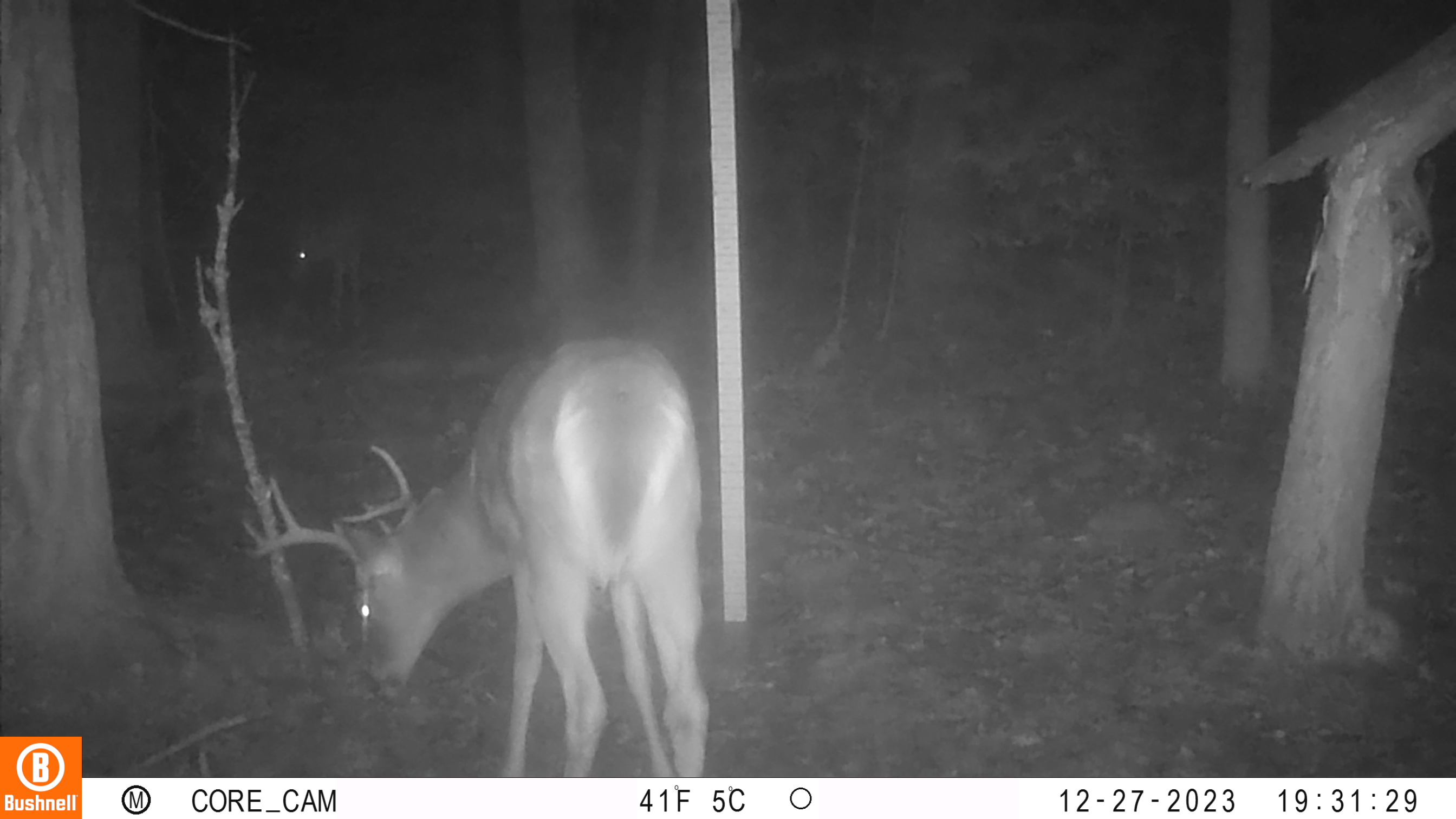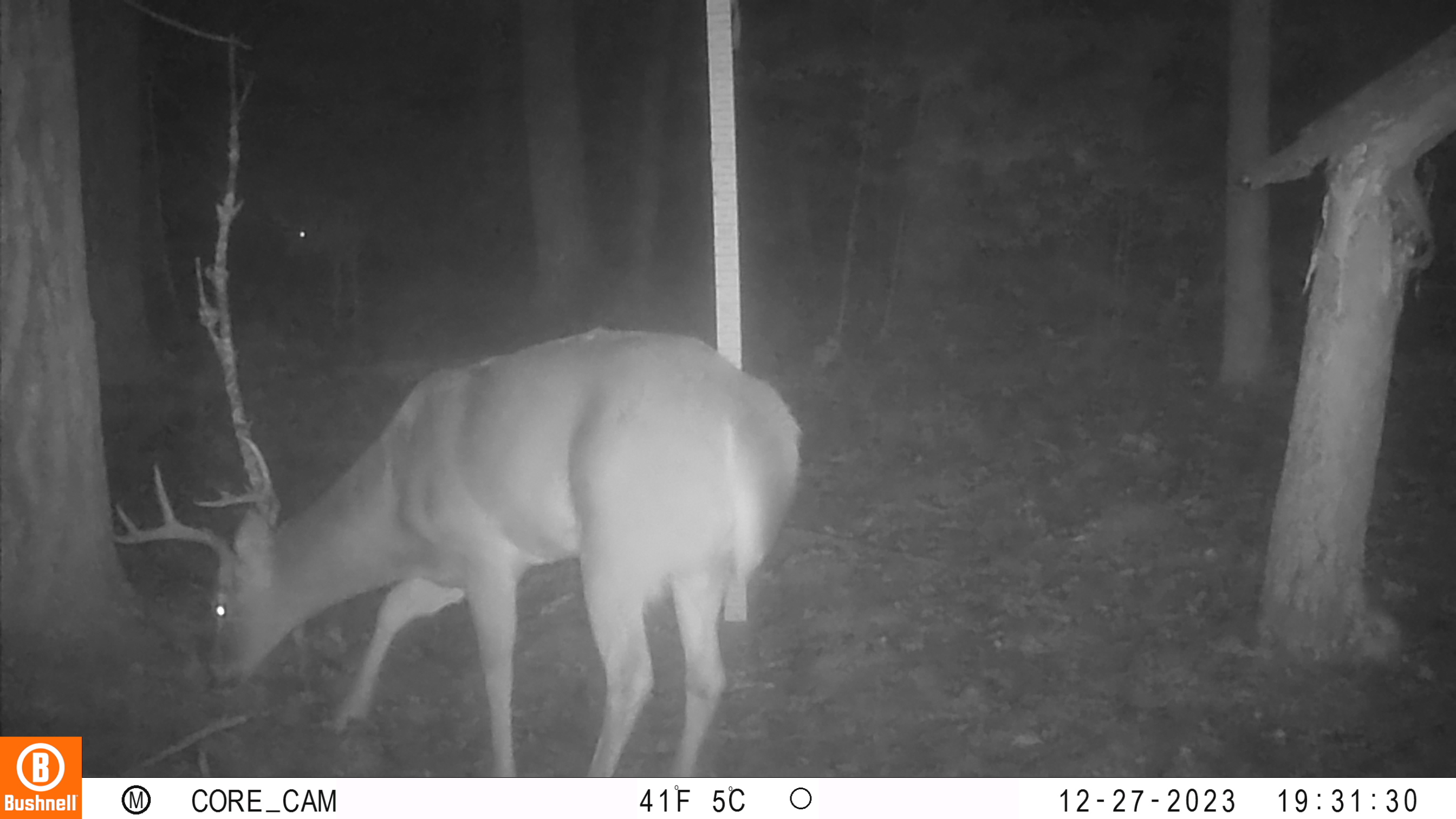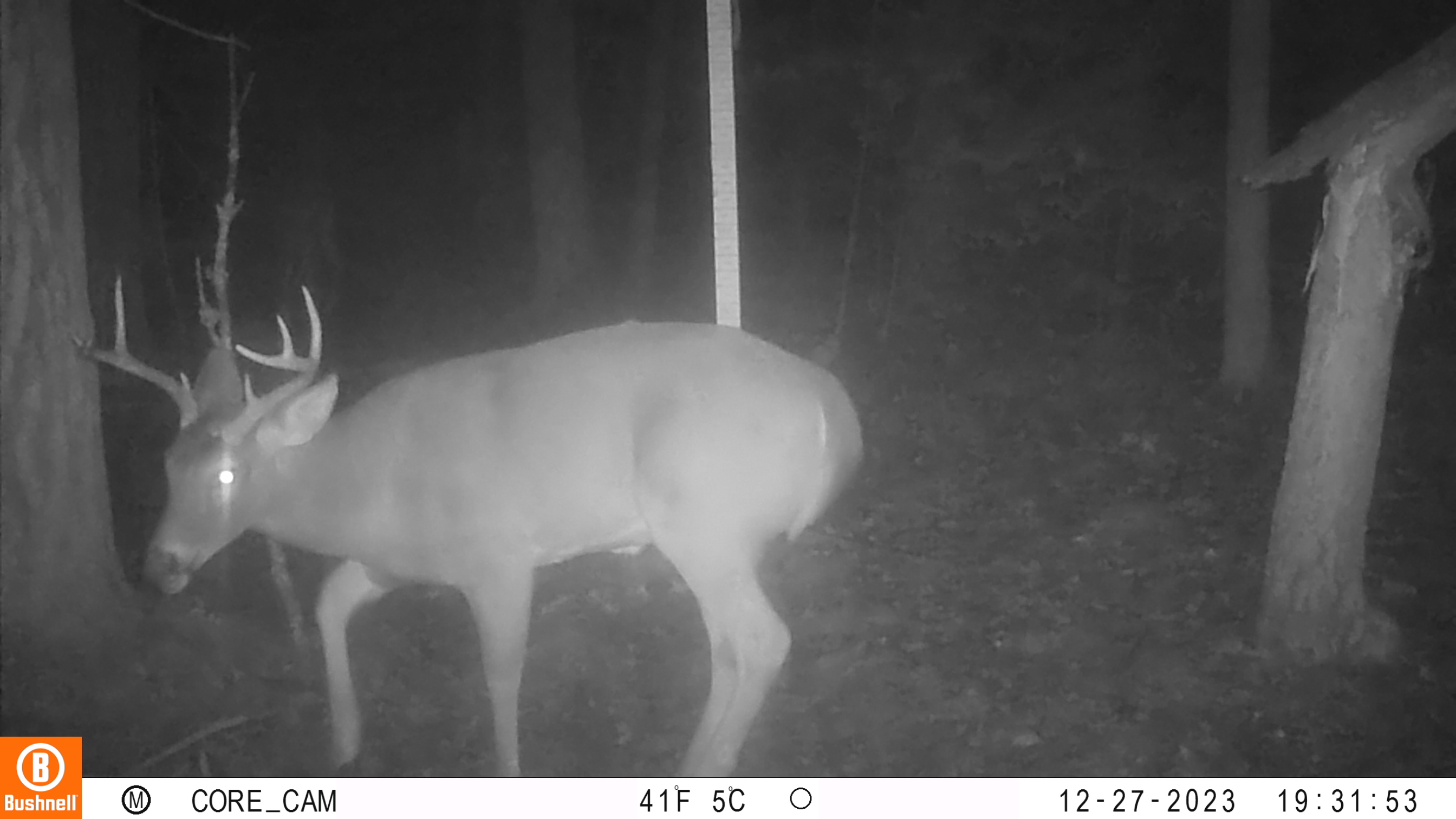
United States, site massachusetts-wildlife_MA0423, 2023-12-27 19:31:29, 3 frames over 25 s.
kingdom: Animalia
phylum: Chordata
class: Mammalia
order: Artiodactyla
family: Cervidae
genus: Odocoileus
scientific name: Odocoileus virginianus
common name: white-tailed deer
White-tailed deer (Odocoileus virginianus).